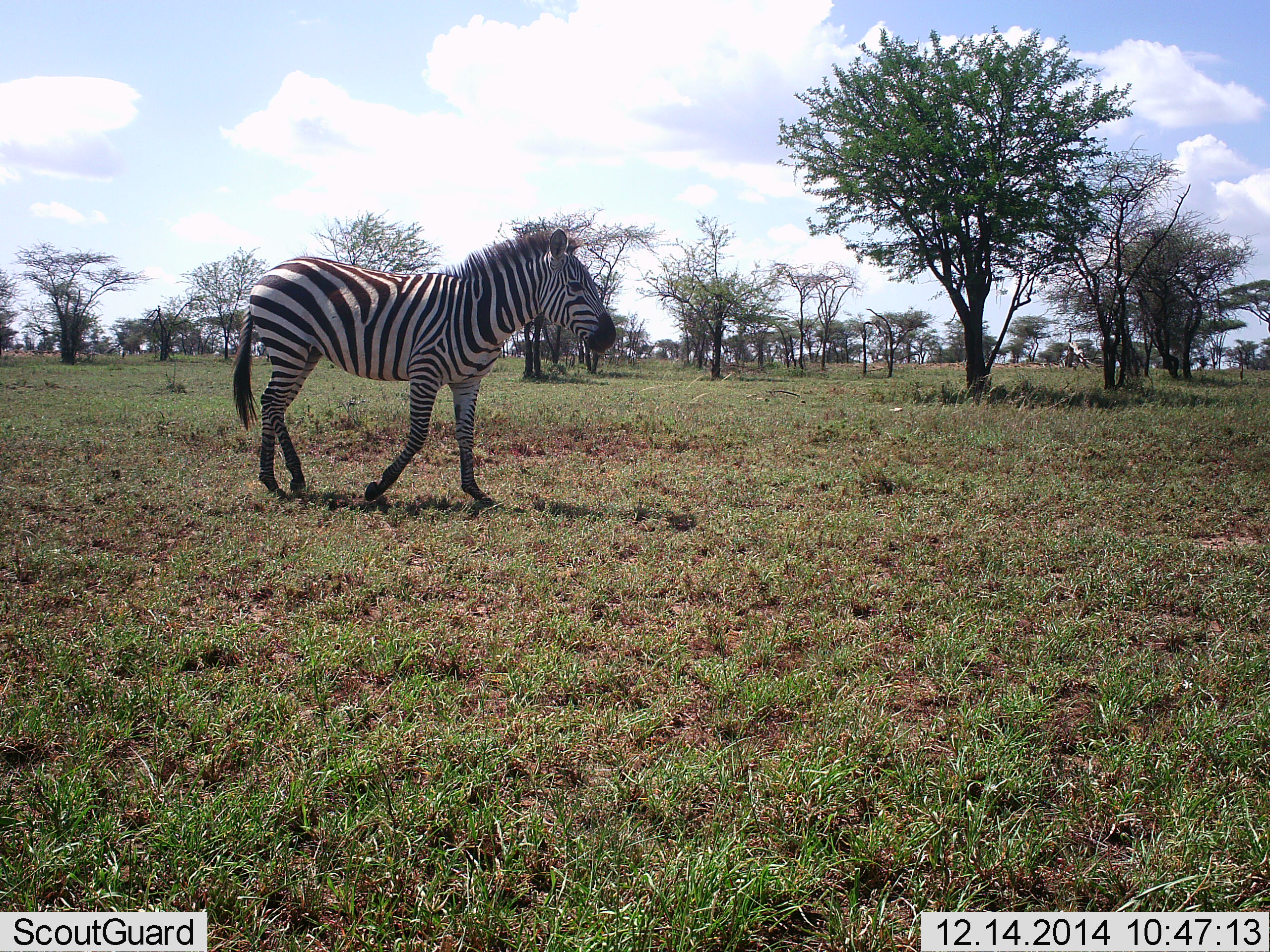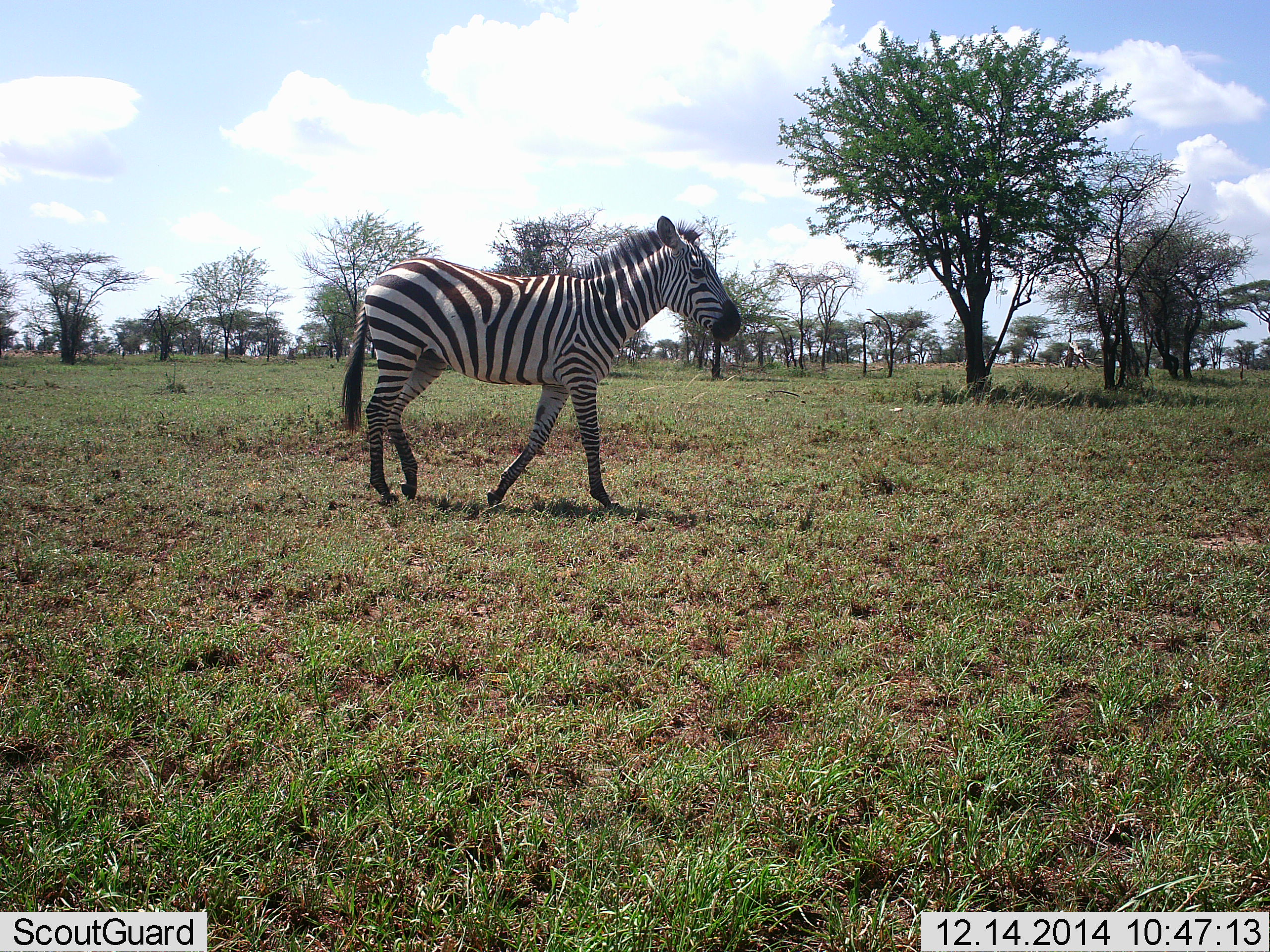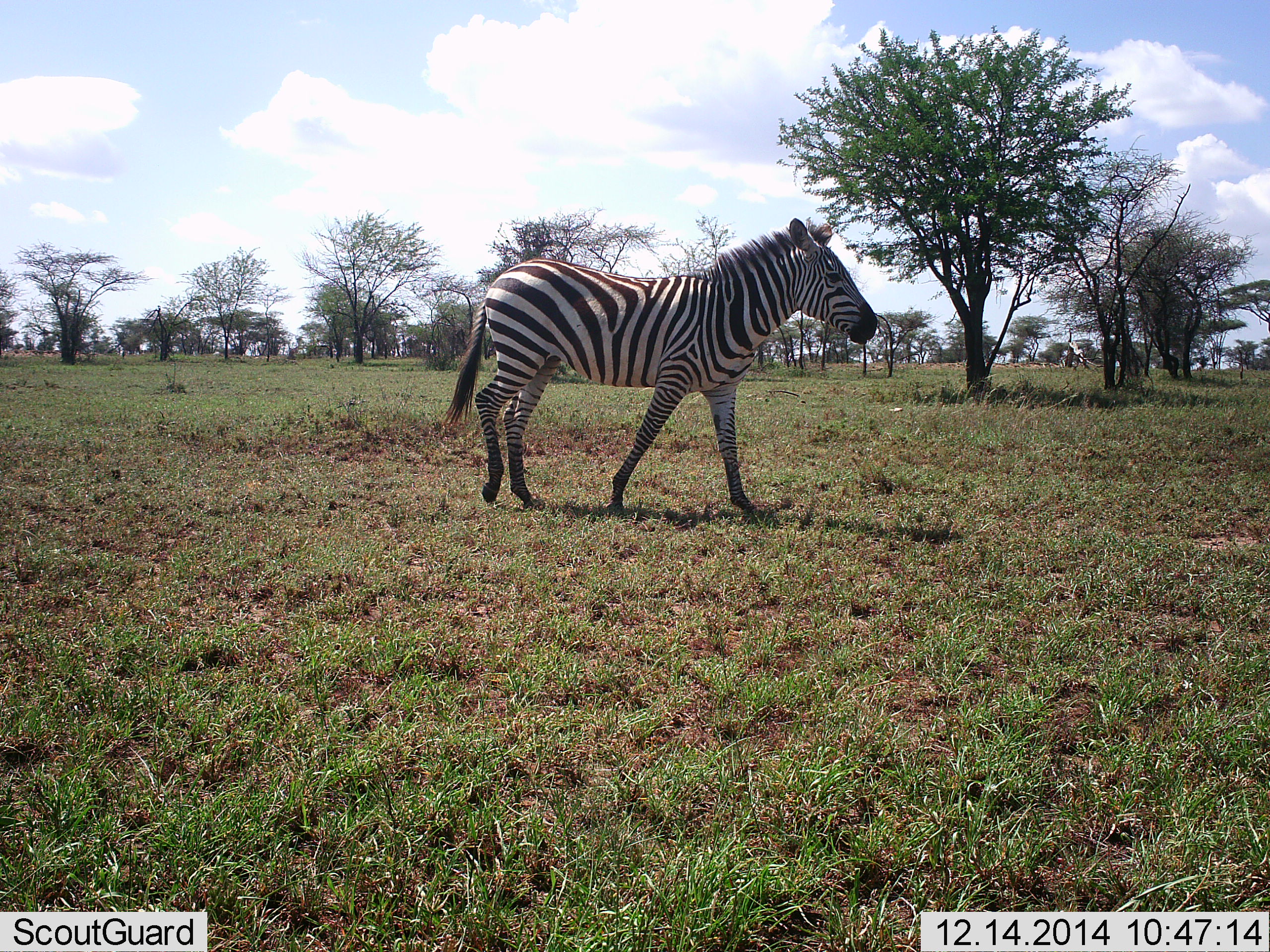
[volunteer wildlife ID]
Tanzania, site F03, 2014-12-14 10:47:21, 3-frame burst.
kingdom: Animalia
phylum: Chordata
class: Mammalia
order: Perissodactyla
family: Equidae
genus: Equus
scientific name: Equus quagga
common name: plains zebra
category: zebra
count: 1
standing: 0%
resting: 0%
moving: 100%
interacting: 0%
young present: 0%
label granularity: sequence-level